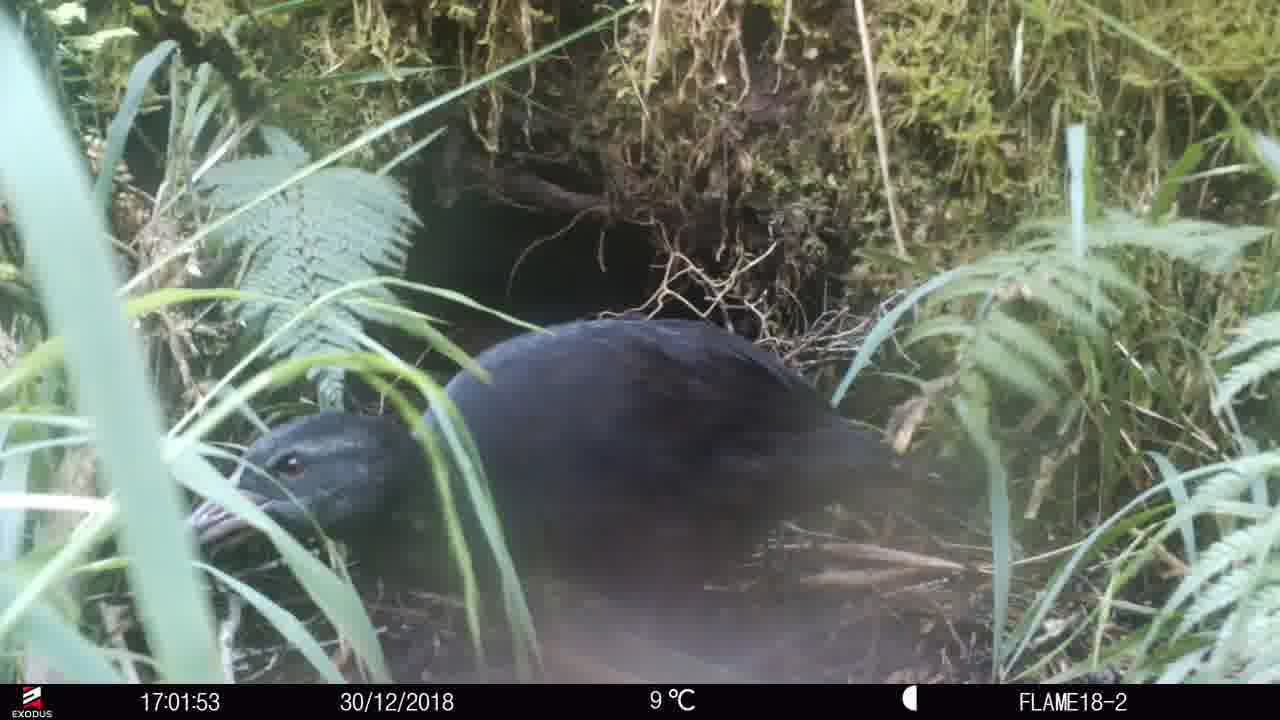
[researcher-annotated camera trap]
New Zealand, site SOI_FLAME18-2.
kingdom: Animalia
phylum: Chordata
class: Aves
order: Gruiformes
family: Rallidae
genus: Gallirallus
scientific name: Gallirallus australis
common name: weka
Weka (Gallirallus australis).